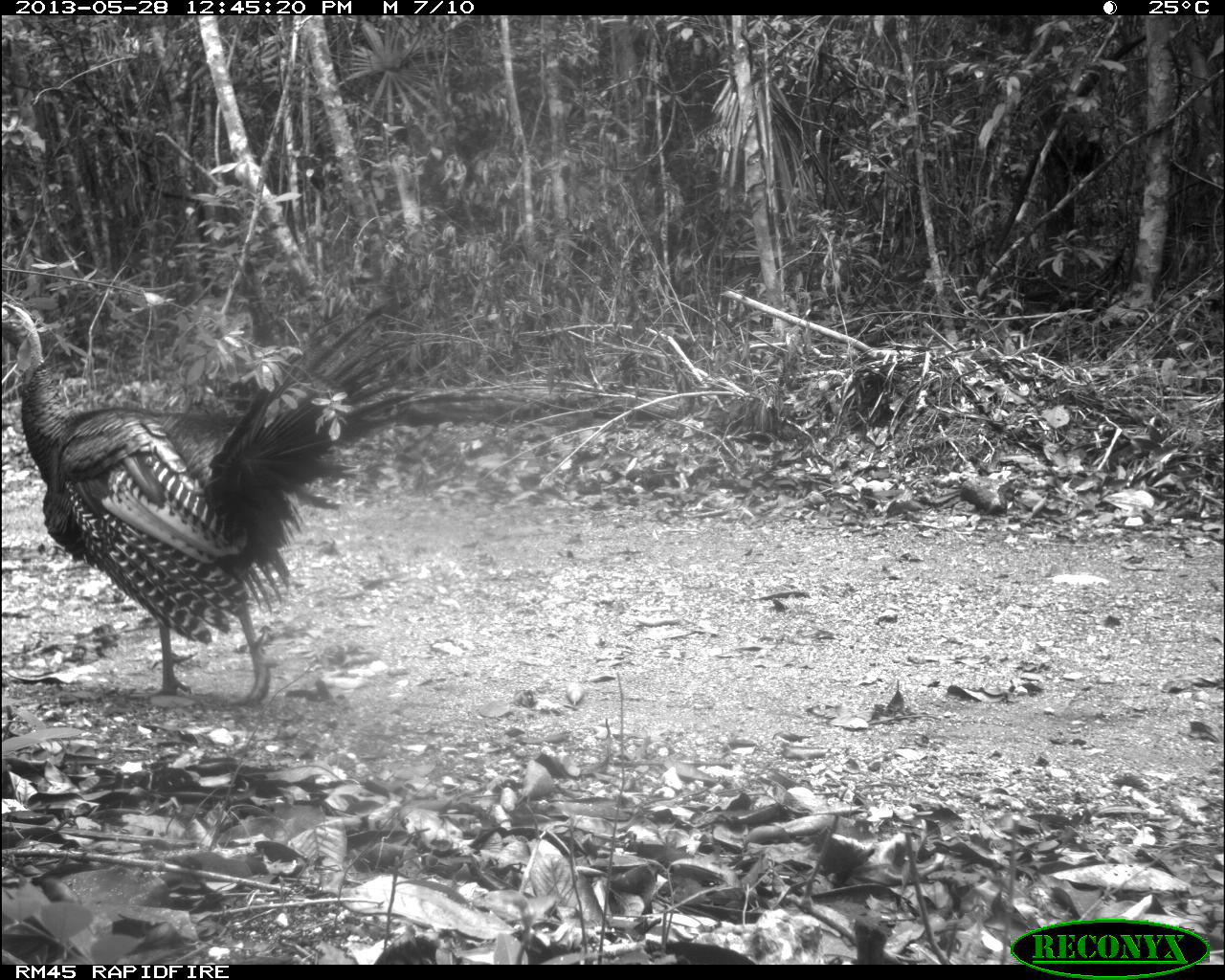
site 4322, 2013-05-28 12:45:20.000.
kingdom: Animalia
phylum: Chordata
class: Aves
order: Galliformes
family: Phasianidae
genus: Meleagris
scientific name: Meleagris ocellata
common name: ocellated turkey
Meleagris ocellata (ocellated turkey), count 1, sex male.